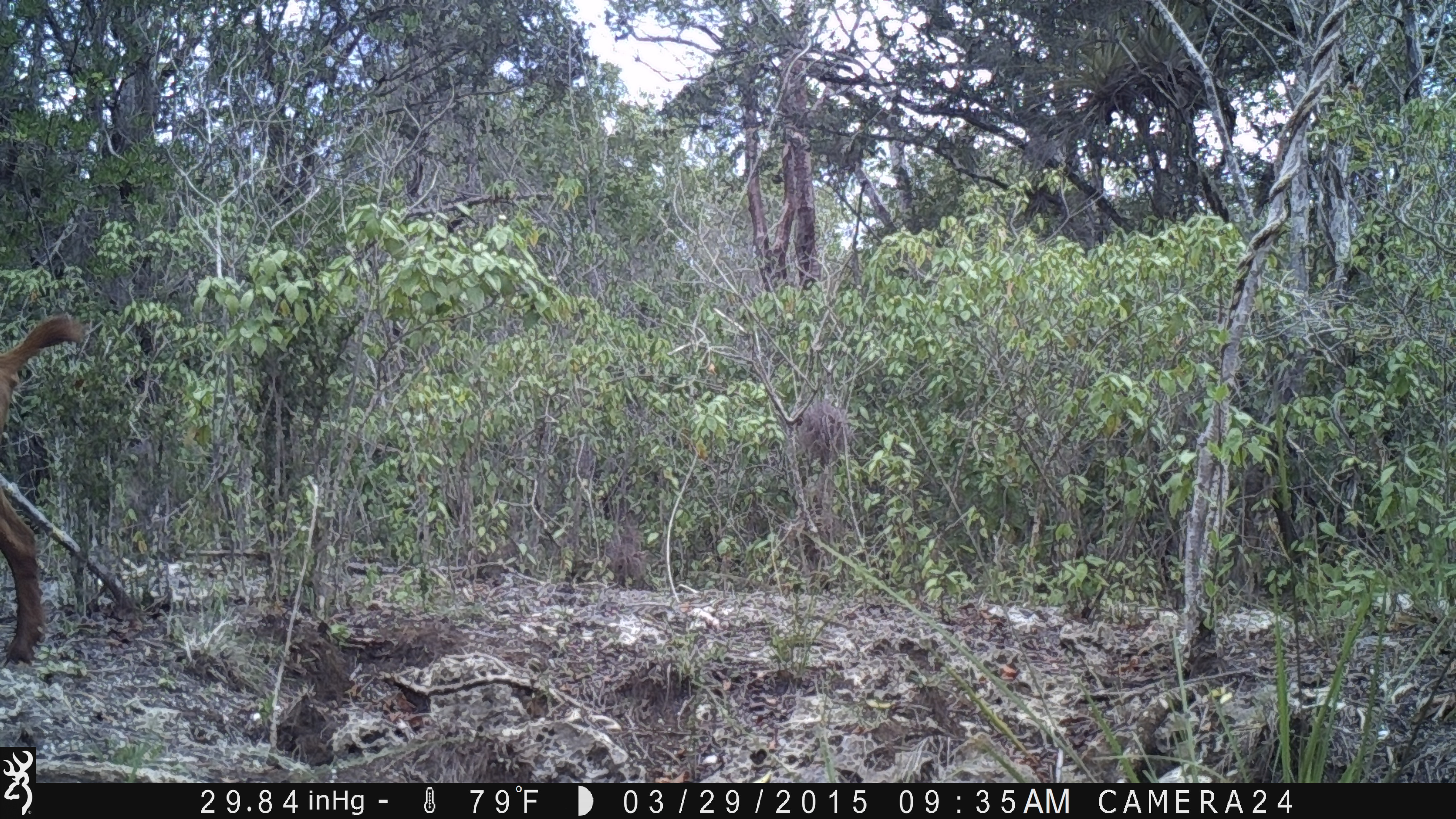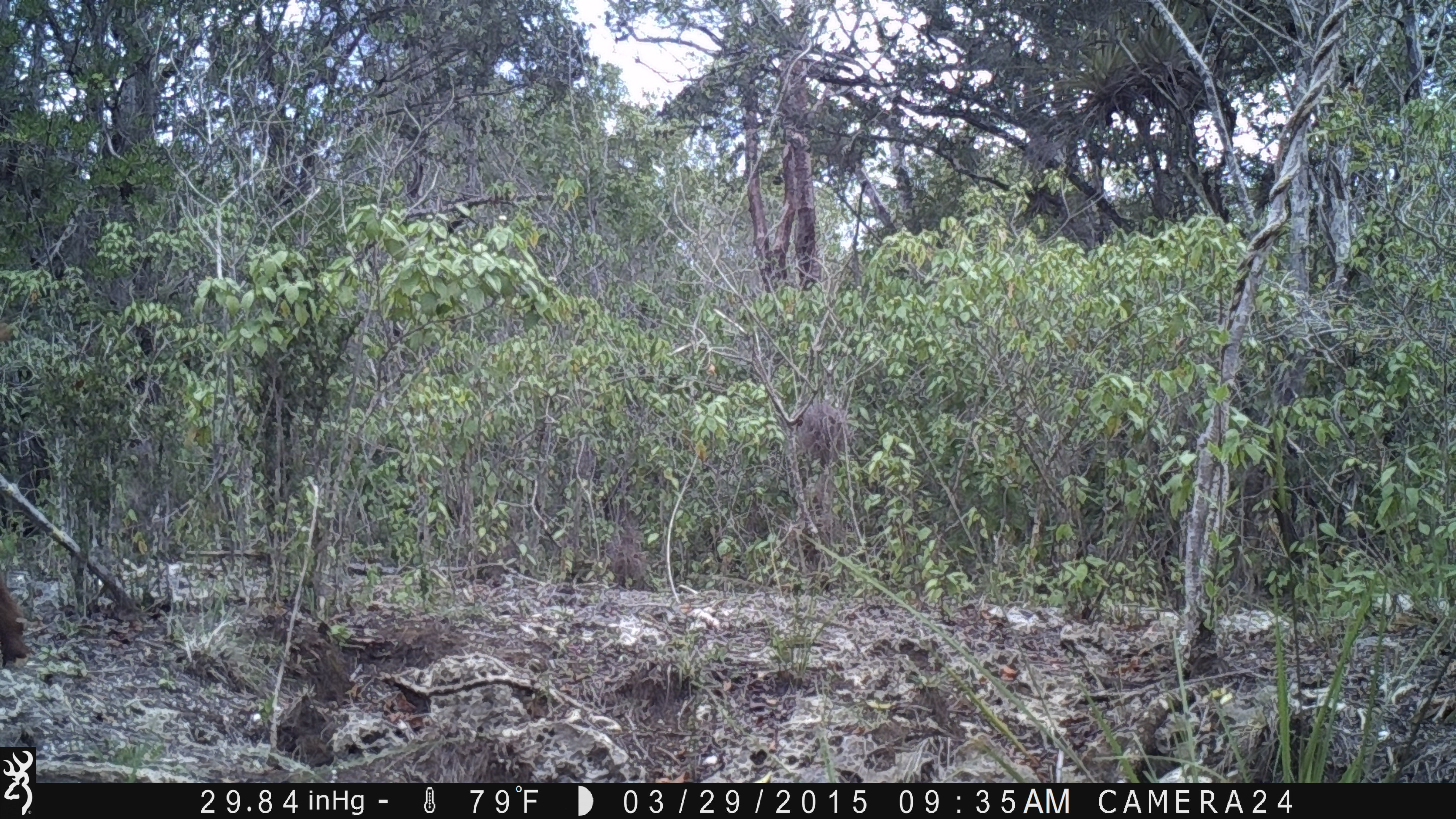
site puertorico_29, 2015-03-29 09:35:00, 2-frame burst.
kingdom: Animalia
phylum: Chordata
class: Mammalia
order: Artiodactyla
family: Bovidae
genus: Capra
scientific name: Capra hircus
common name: goat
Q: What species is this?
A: Goat (Capra hircus).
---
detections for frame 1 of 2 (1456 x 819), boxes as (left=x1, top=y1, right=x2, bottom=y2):
goat: (left=0, top=312, right=86, bottom=664)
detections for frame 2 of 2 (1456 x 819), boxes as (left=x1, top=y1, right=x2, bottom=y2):
goat: (left=0, top=578, right=23, bottom=665)